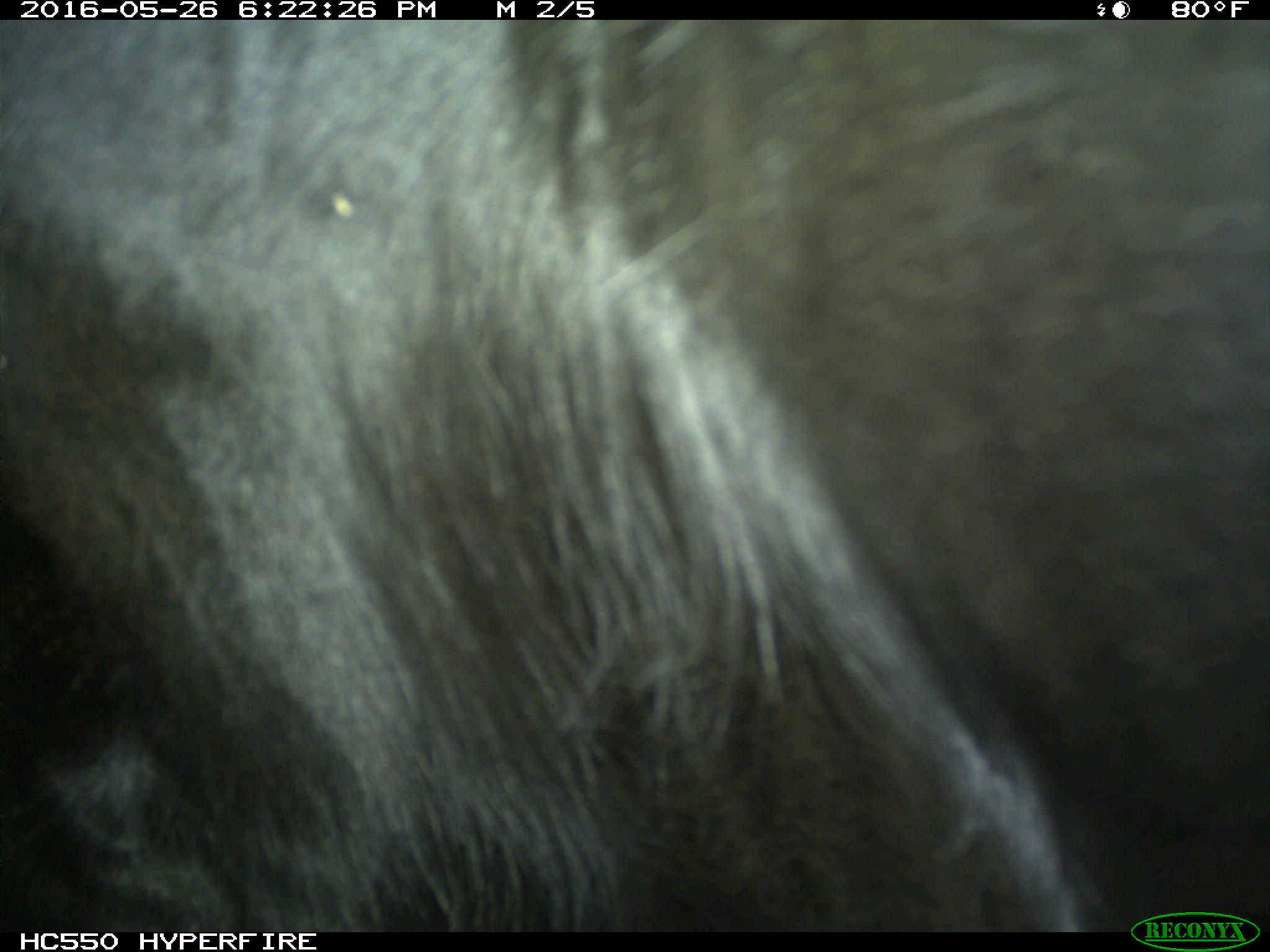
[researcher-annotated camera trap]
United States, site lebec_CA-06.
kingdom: Animalia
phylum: Chordata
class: Mammalia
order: Artiodactyla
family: Bovidae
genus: Bos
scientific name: Bos taurus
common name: domestic cow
Bos taurus (domestic cow).